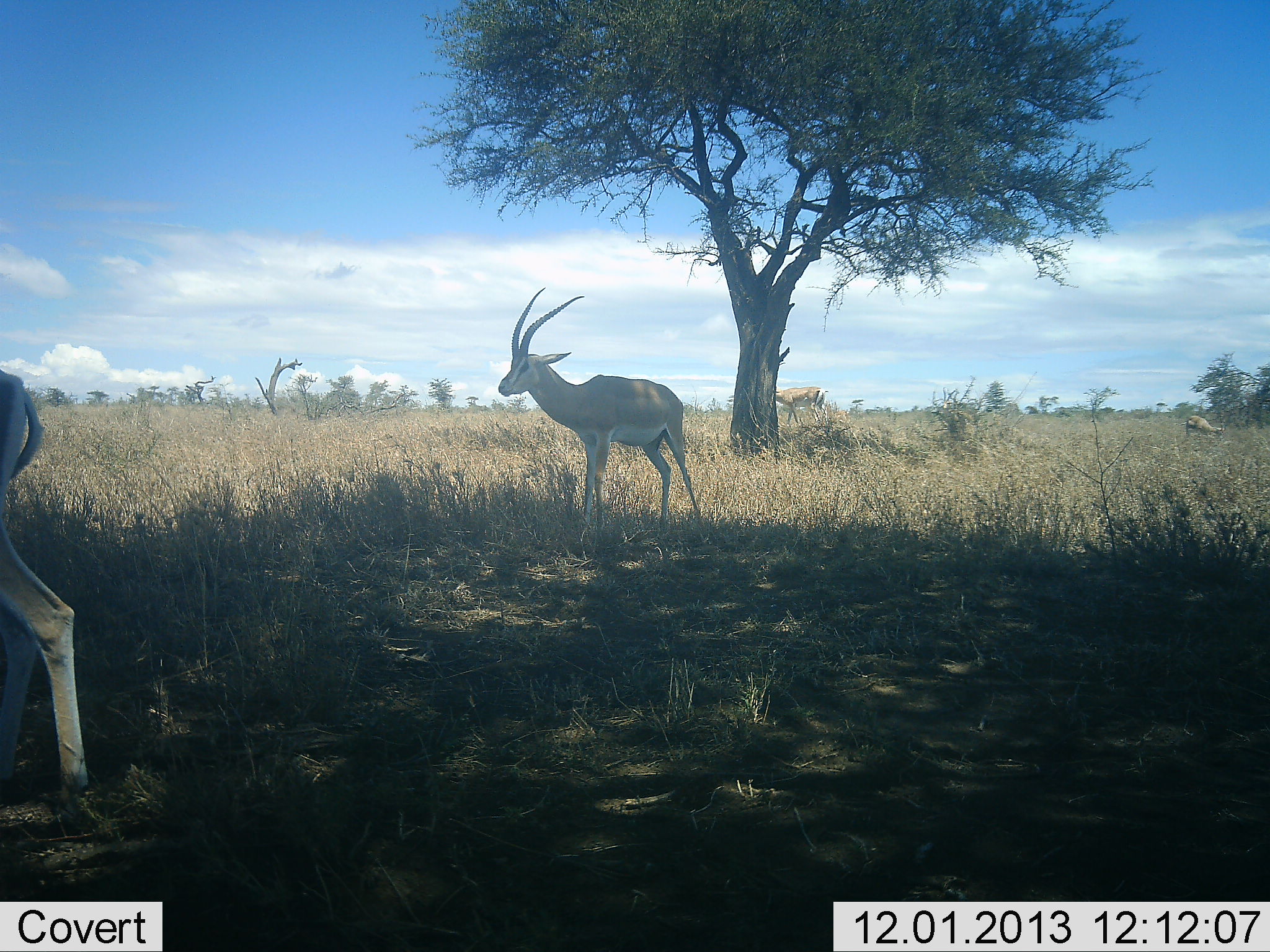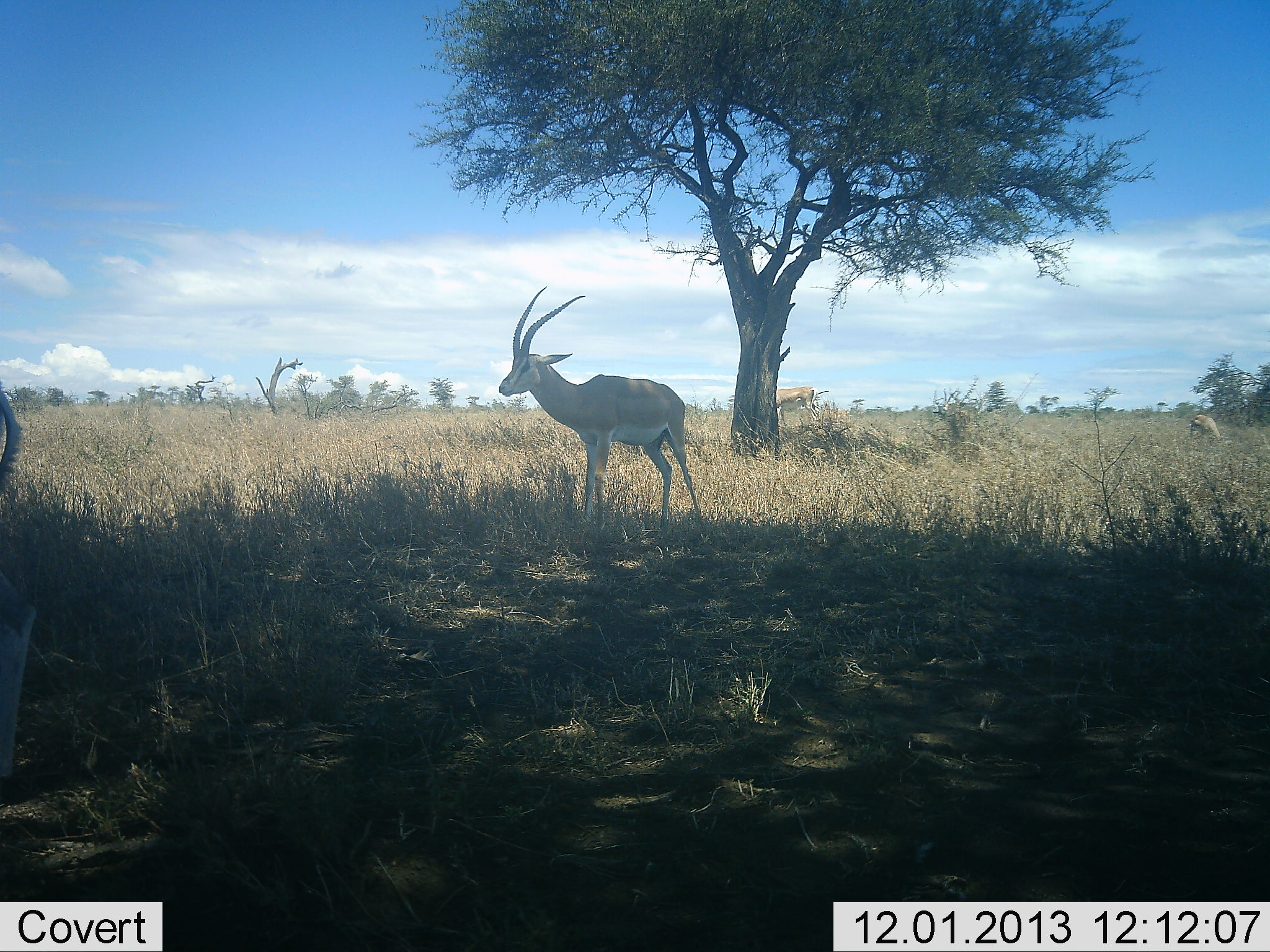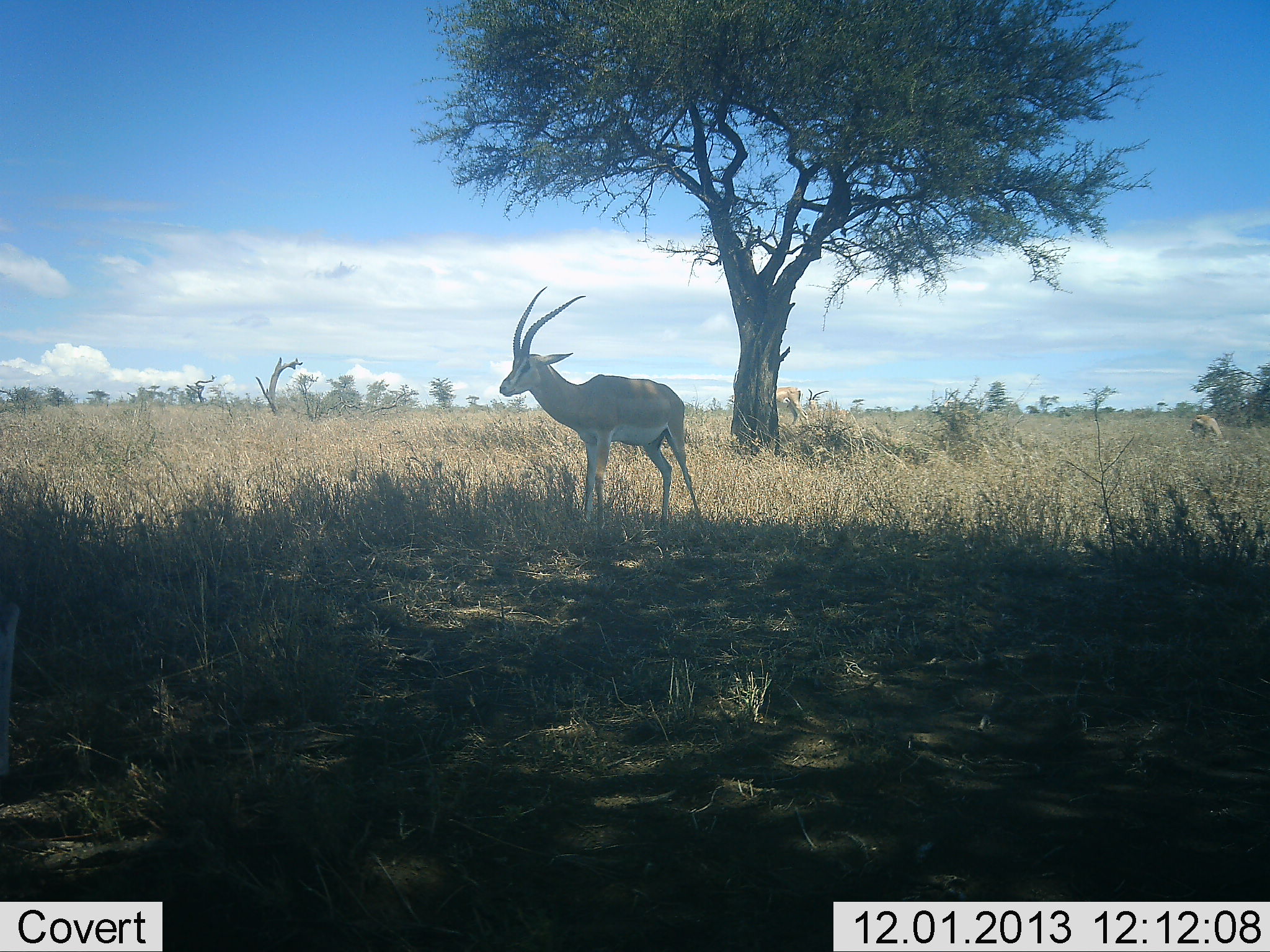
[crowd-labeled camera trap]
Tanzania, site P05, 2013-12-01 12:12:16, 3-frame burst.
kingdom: Animalia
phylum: Chordata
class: Mammalia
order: Artiodactyla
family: Bovidae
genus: Nanger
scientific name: Nanger granti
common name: grant's gazelle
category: gazellegrants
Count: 4.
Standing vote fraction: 80%.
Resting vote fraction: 0%.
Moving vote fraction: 60%.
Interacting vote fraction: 0%.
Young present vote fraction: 0%.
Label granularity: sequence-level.